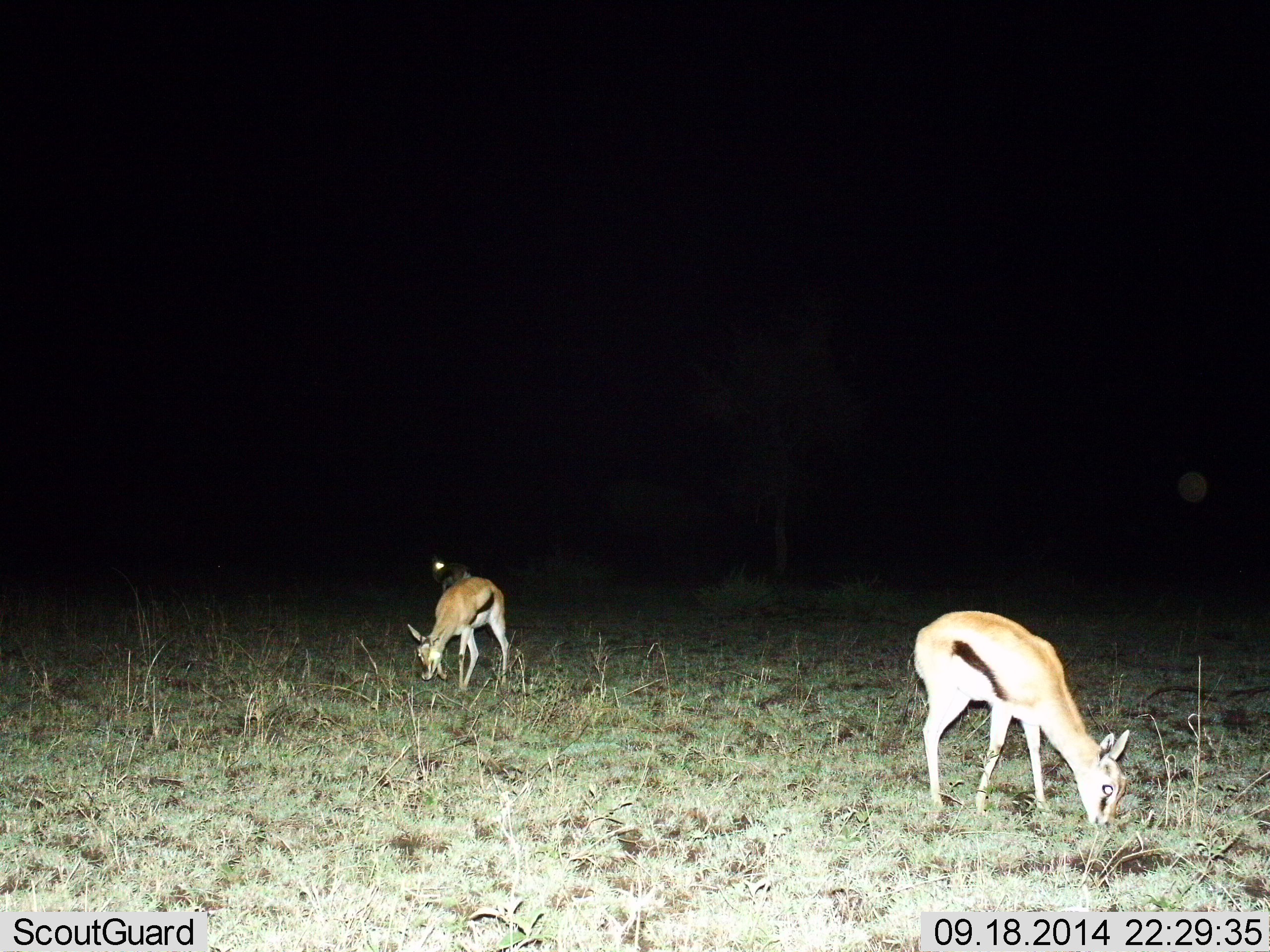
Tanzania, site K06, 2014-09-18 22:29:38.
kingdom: Animalia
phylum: Chordata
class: Mammalia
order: Artiodactyla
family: Bovidae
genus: Eudorcas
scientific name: Eudorcas thomsonii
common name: thomson's gazelle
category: gazellethomsons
Gazellethomsons (thomson's gazelle) (Eudorcas thomsonii), count 3. Behavior (volunteer vote fractions): standing 40%, resting 0%, moving 0%, interacting 0%. Young present (vote fraction): 10%. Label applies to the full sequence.